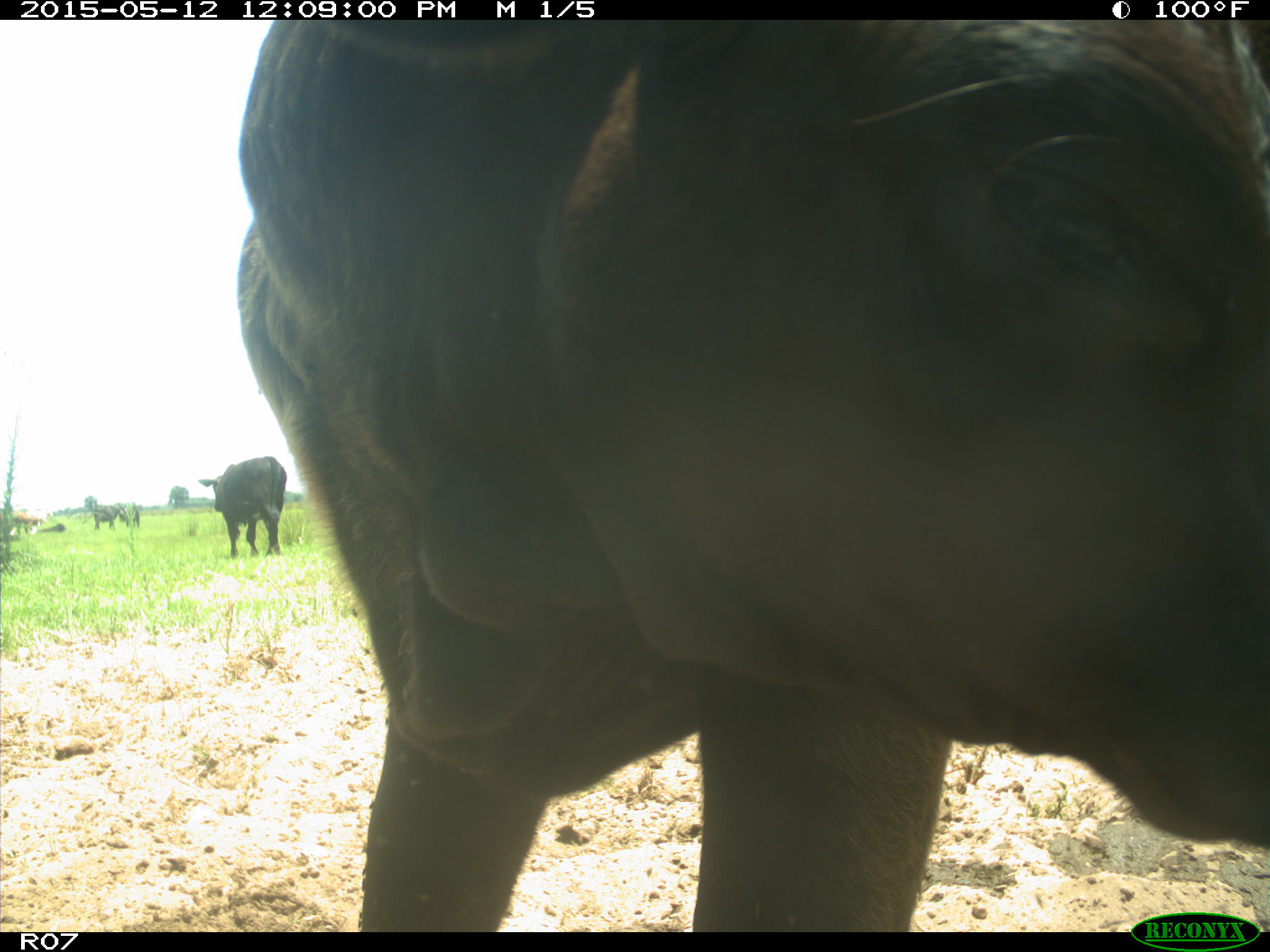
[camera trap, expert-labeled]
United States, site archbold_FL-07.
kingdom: Animalia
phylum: Chordata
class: Mammalia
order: Artiodactyla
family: Bovidae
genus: Bos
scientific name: Bos taurus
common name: domestic cow